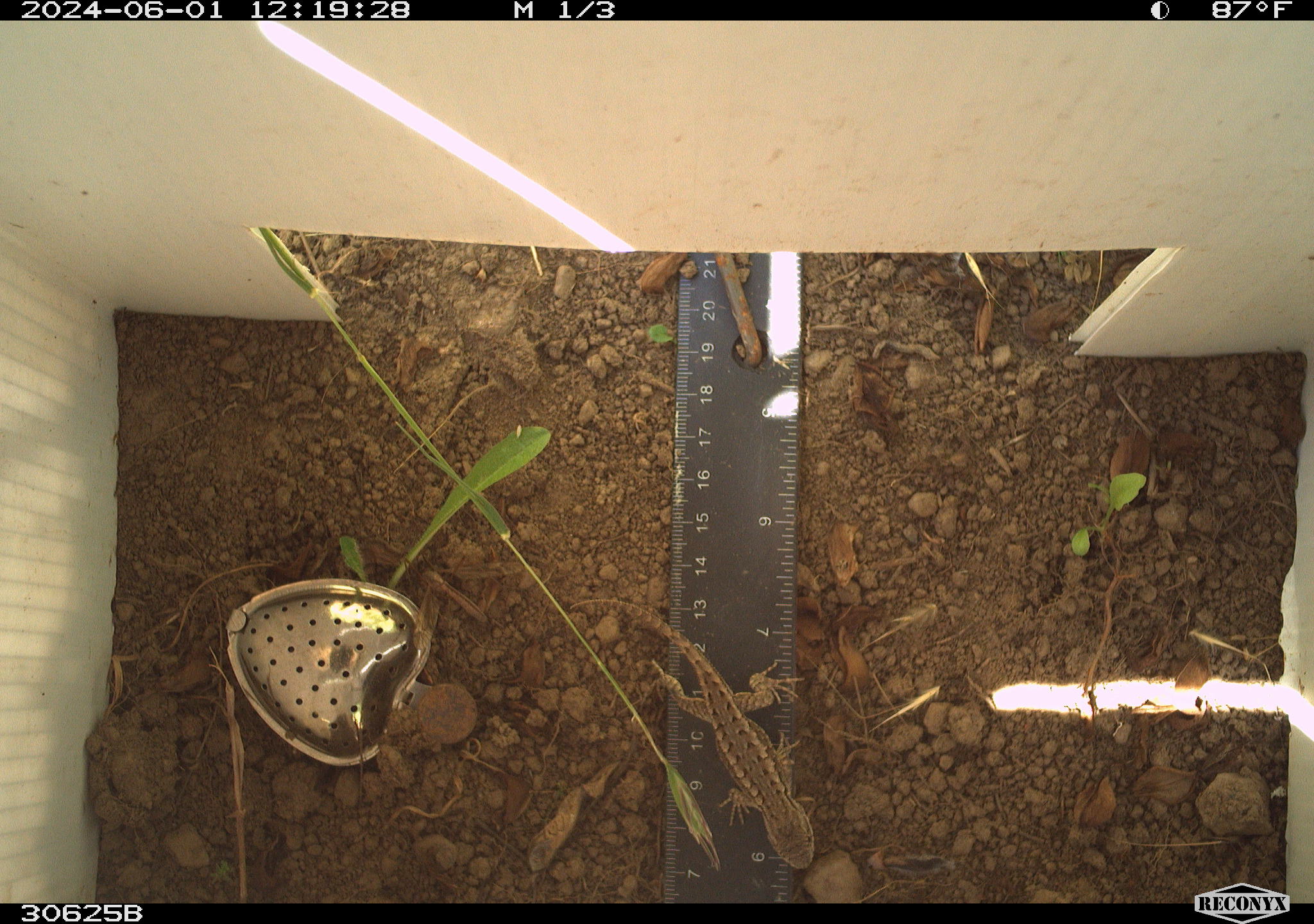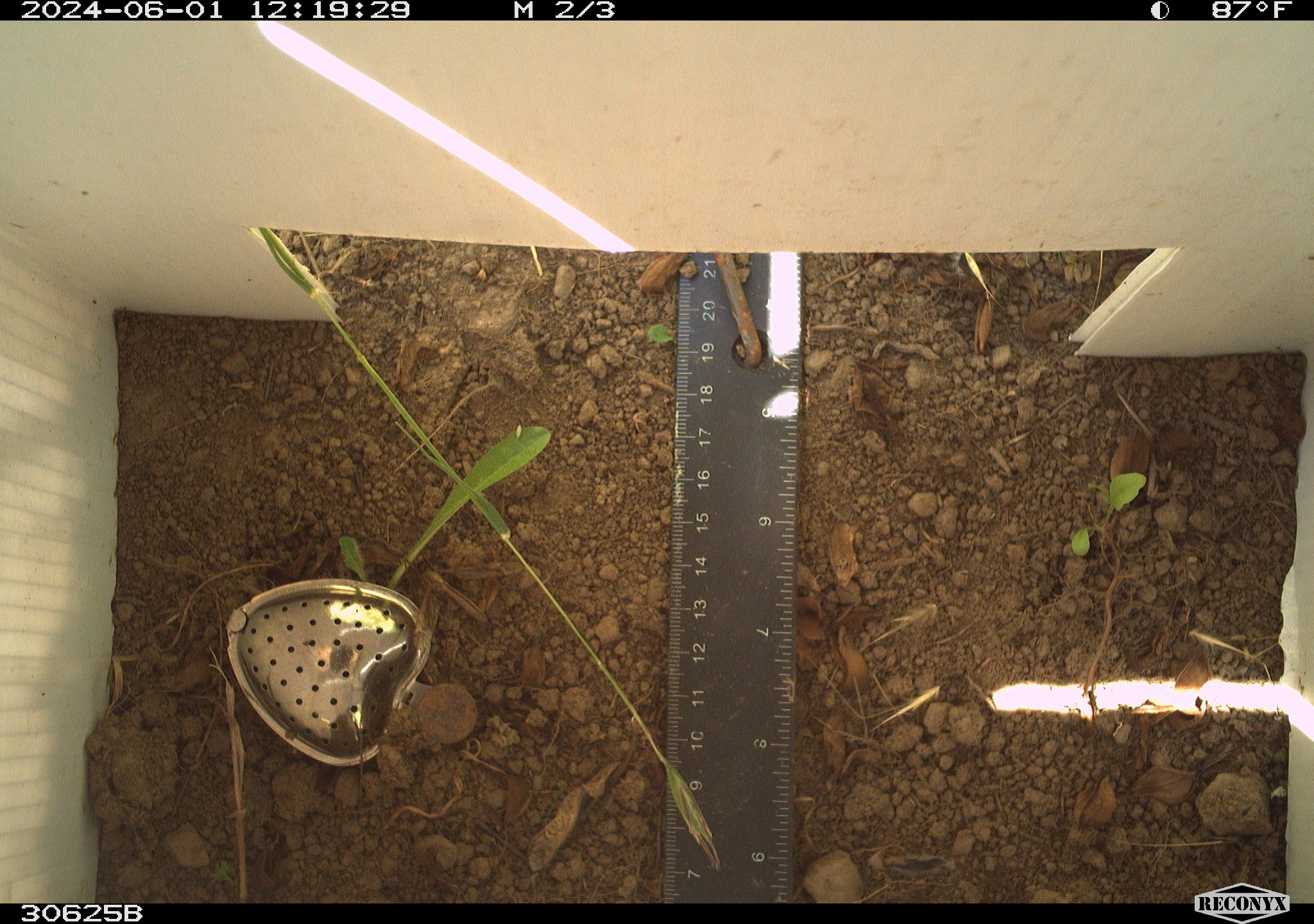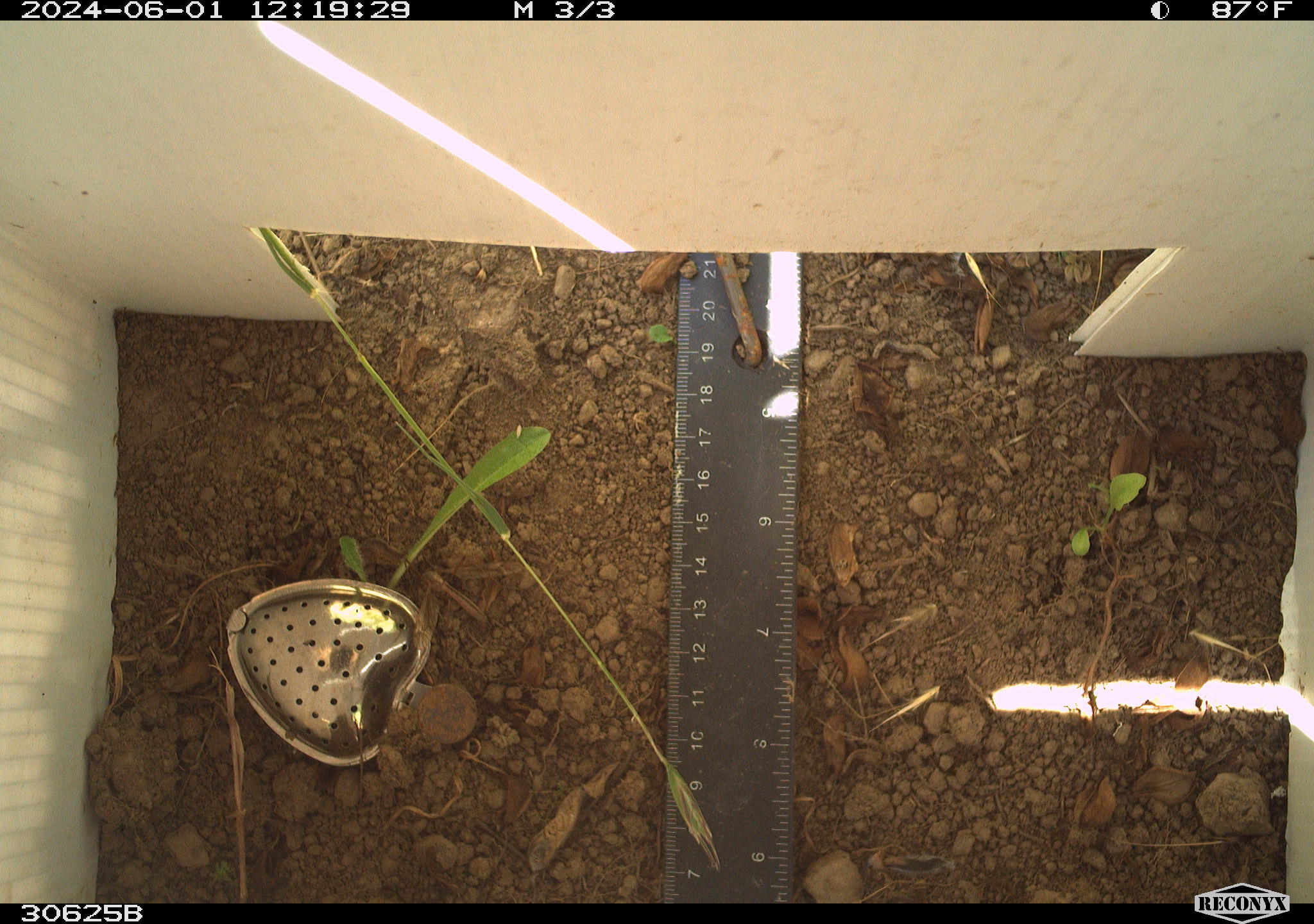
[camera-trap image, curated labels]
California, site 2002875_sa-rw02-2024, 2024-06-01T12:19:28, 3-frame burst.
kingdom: Animalia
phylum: Chordata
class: Reptilia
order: Squamata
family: Phrynosomatidae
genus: Sceloporus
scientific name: Sceloporus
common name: spiny lizards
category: sceloporus species